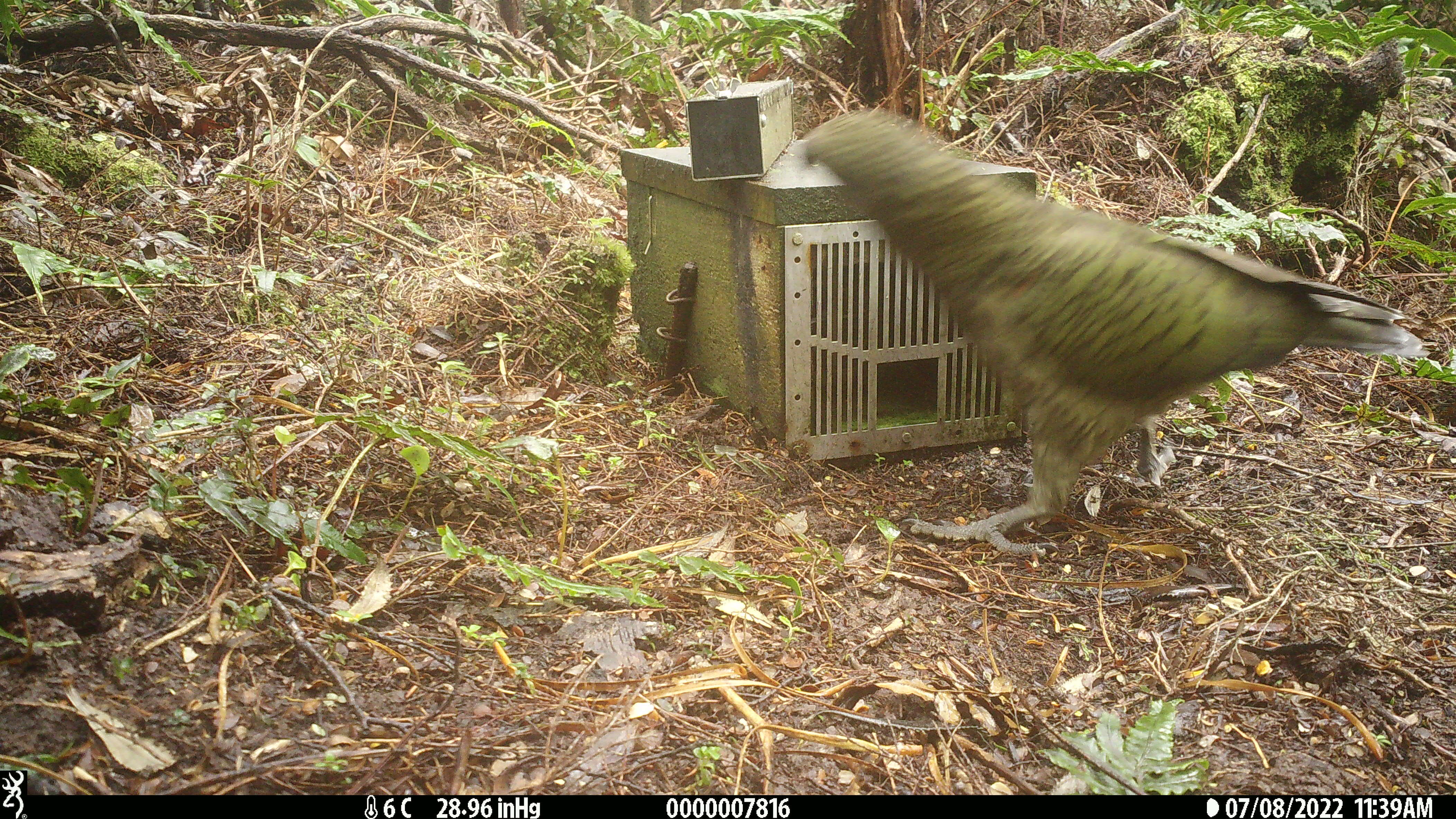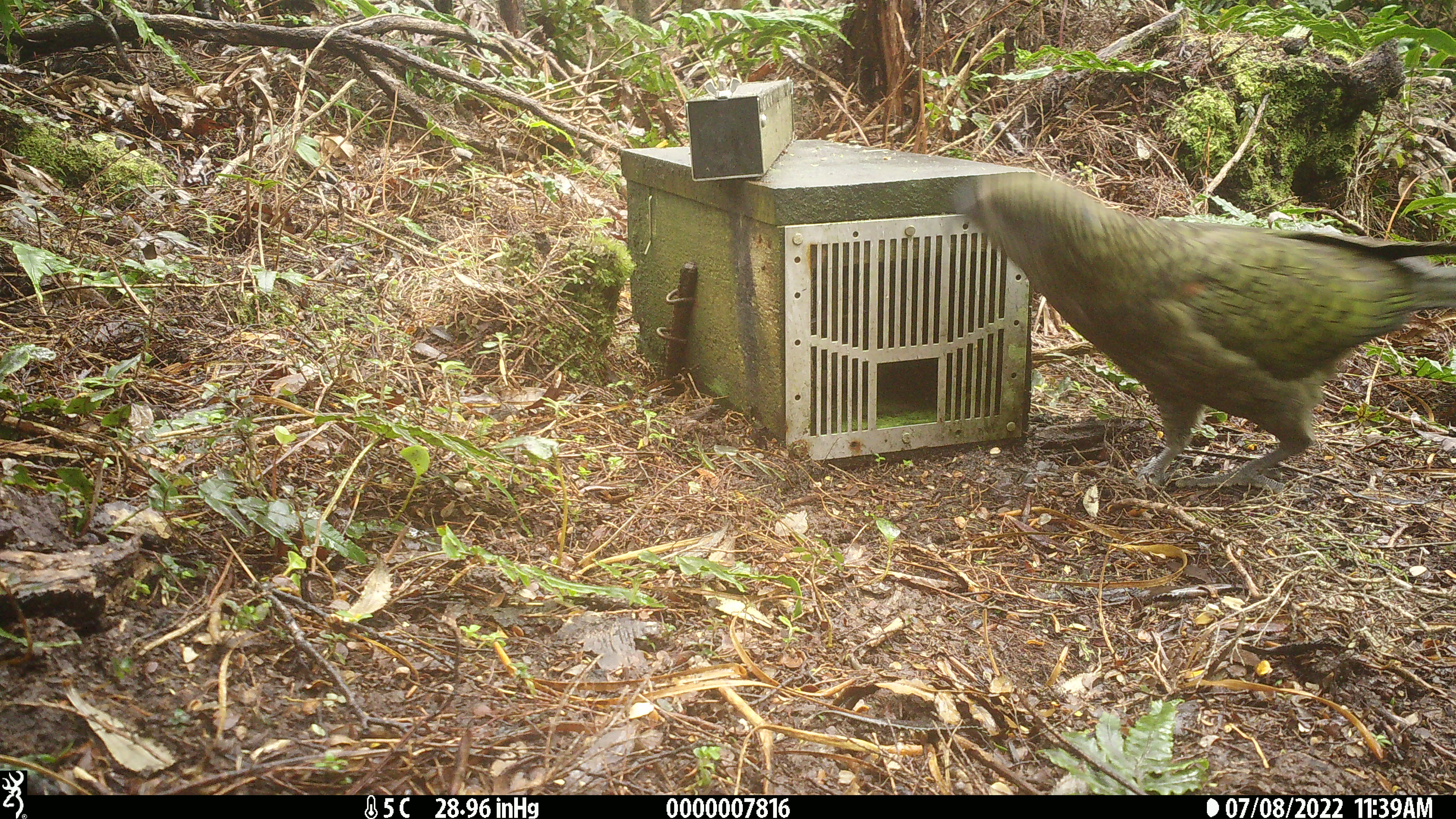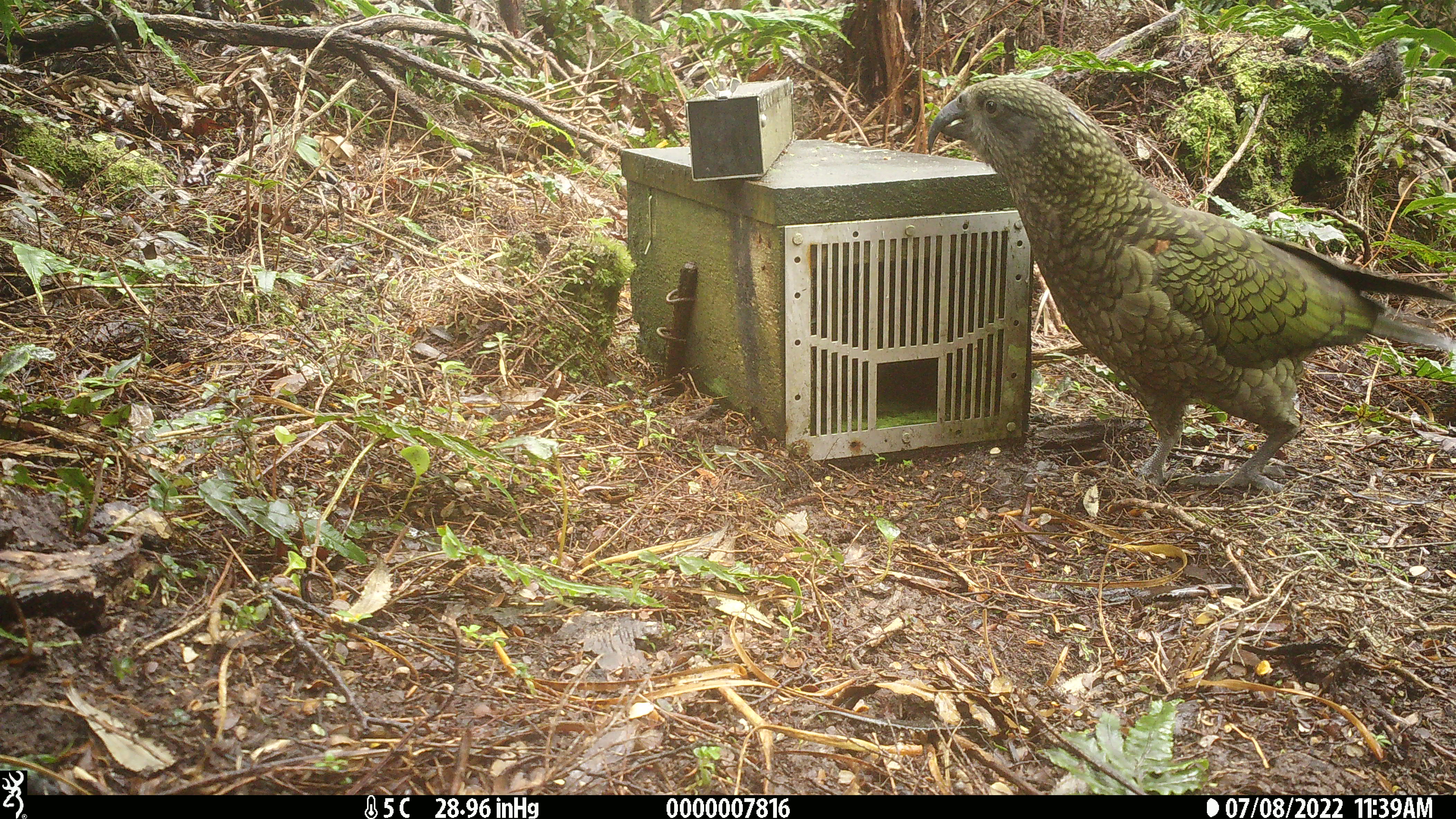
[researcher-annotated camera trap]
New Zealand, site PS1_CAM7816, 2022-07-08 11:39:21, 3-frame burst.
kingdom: Animalia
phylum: Chordata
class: Aves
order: Psittaciformes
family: Strigopidae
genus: Nestor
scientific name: Nestor notabilis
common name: kea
Kea (Nestor notabilis).